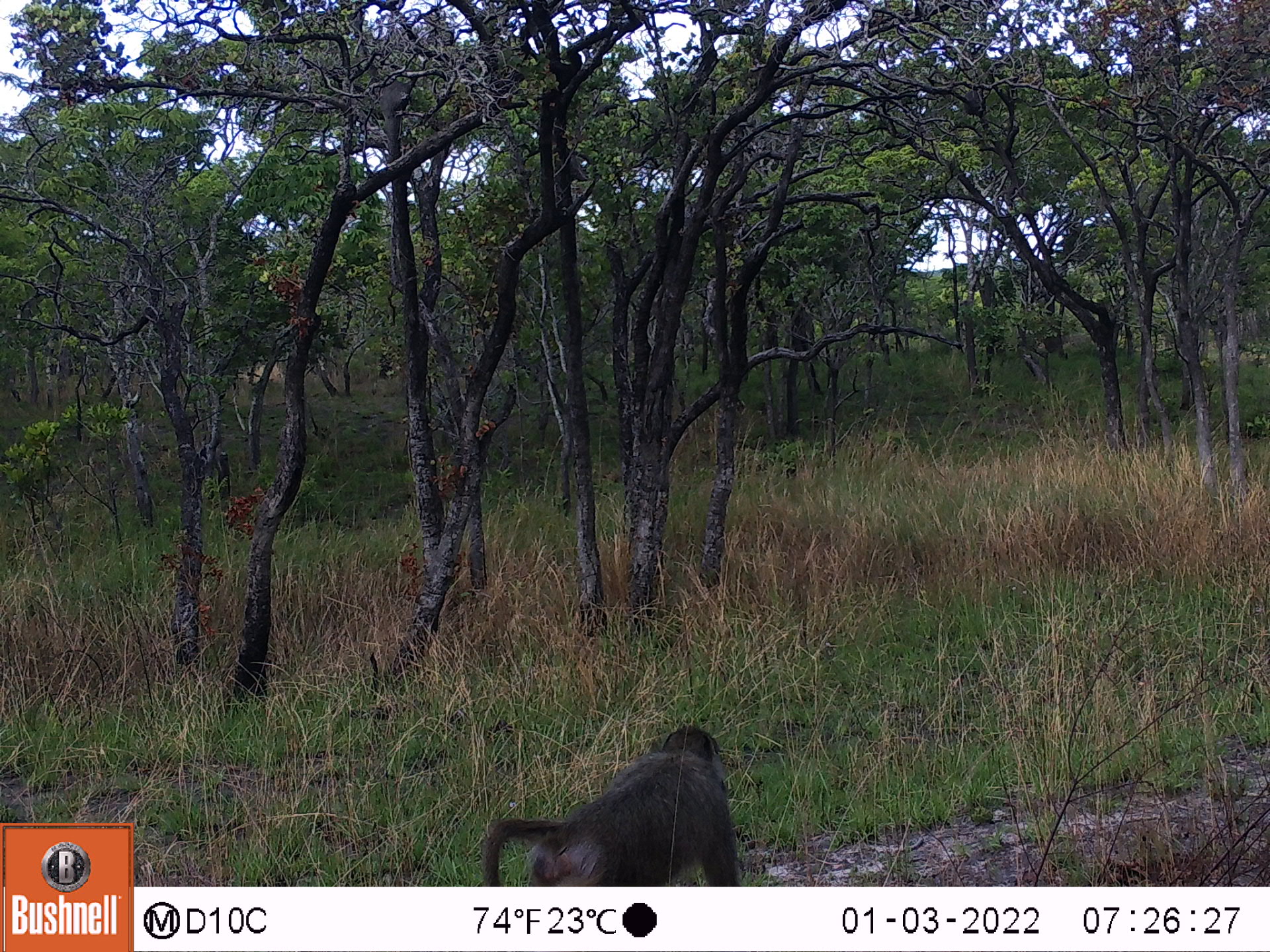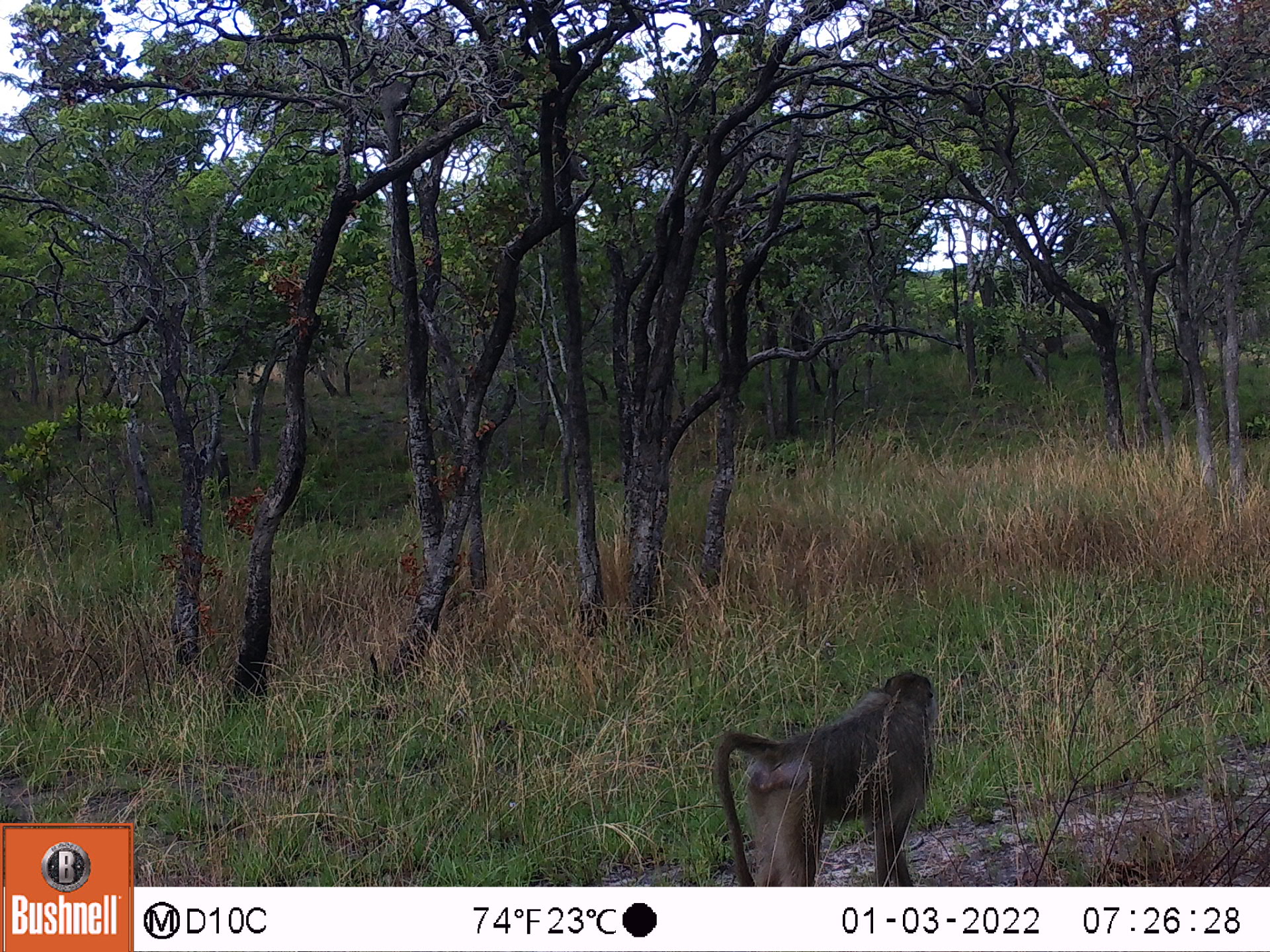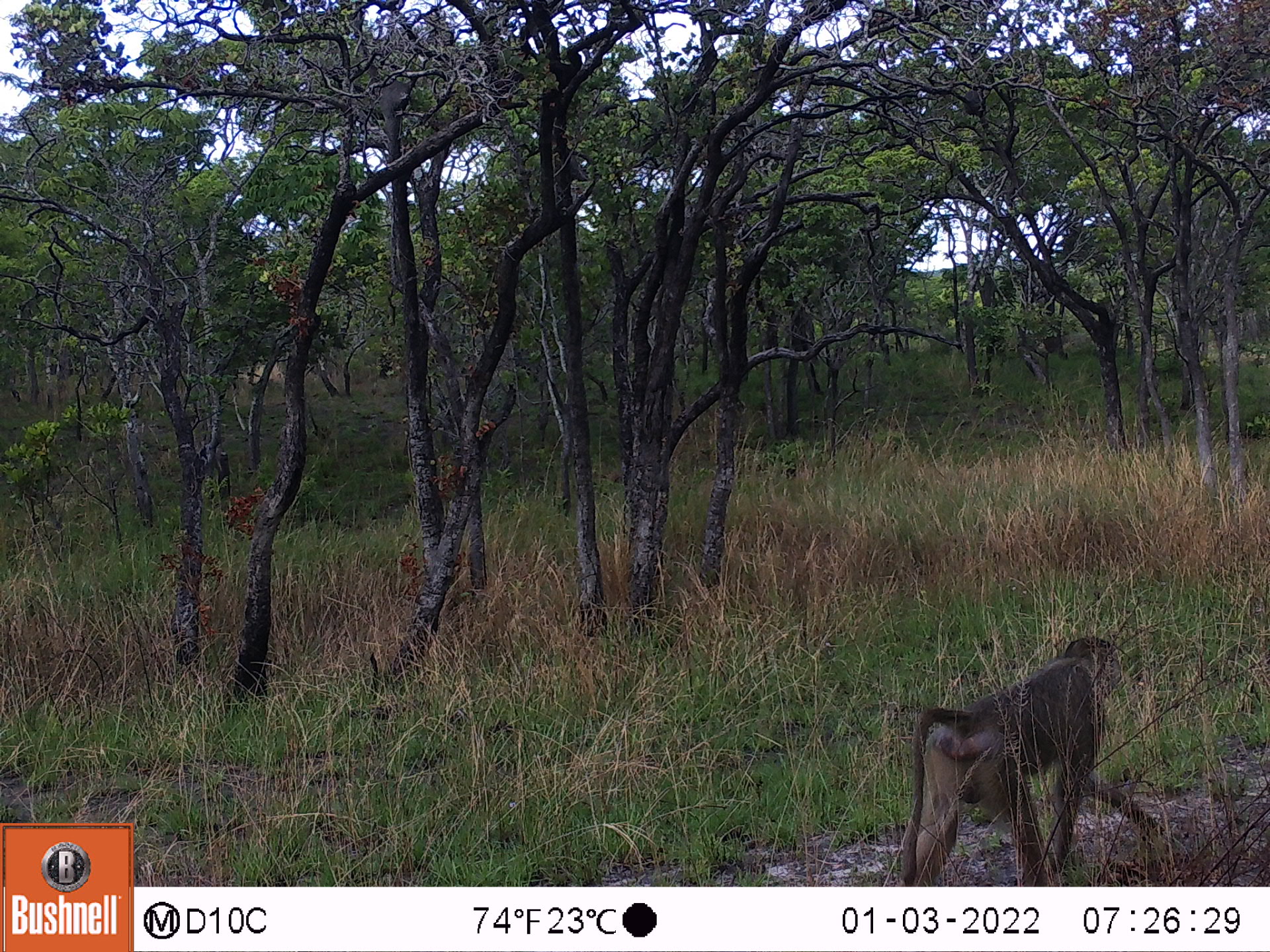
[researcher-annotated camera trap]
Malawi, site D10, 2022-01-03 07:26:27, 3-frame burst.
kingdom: Animalia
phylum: Chordata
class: Mammalia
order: Primates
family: Cercopithecidae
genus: Papio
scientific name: Papio cynocephalus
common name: yellow baboon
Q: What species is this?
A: Yellow baboon (Papio cynocephalus).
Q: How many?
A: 1.